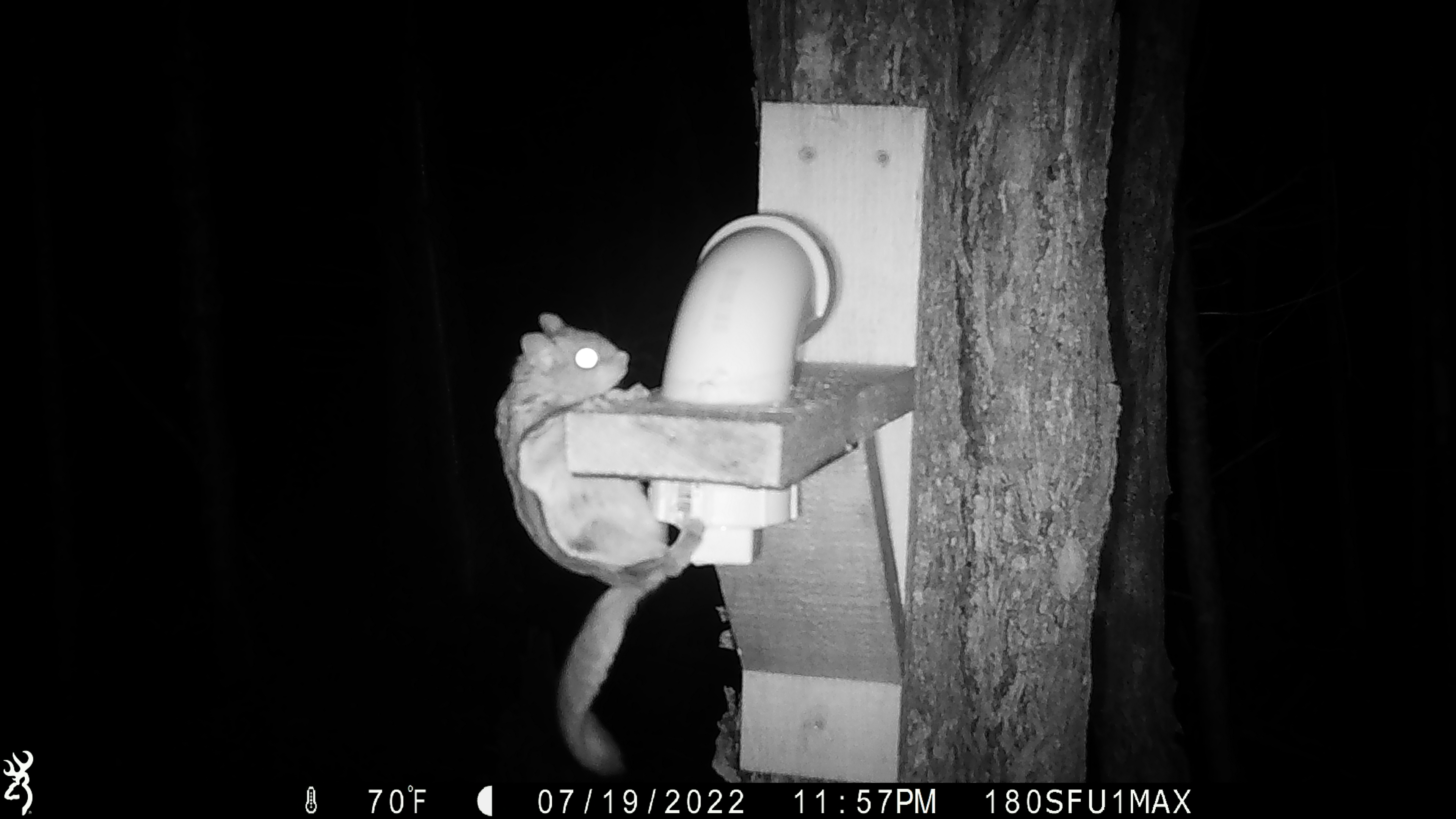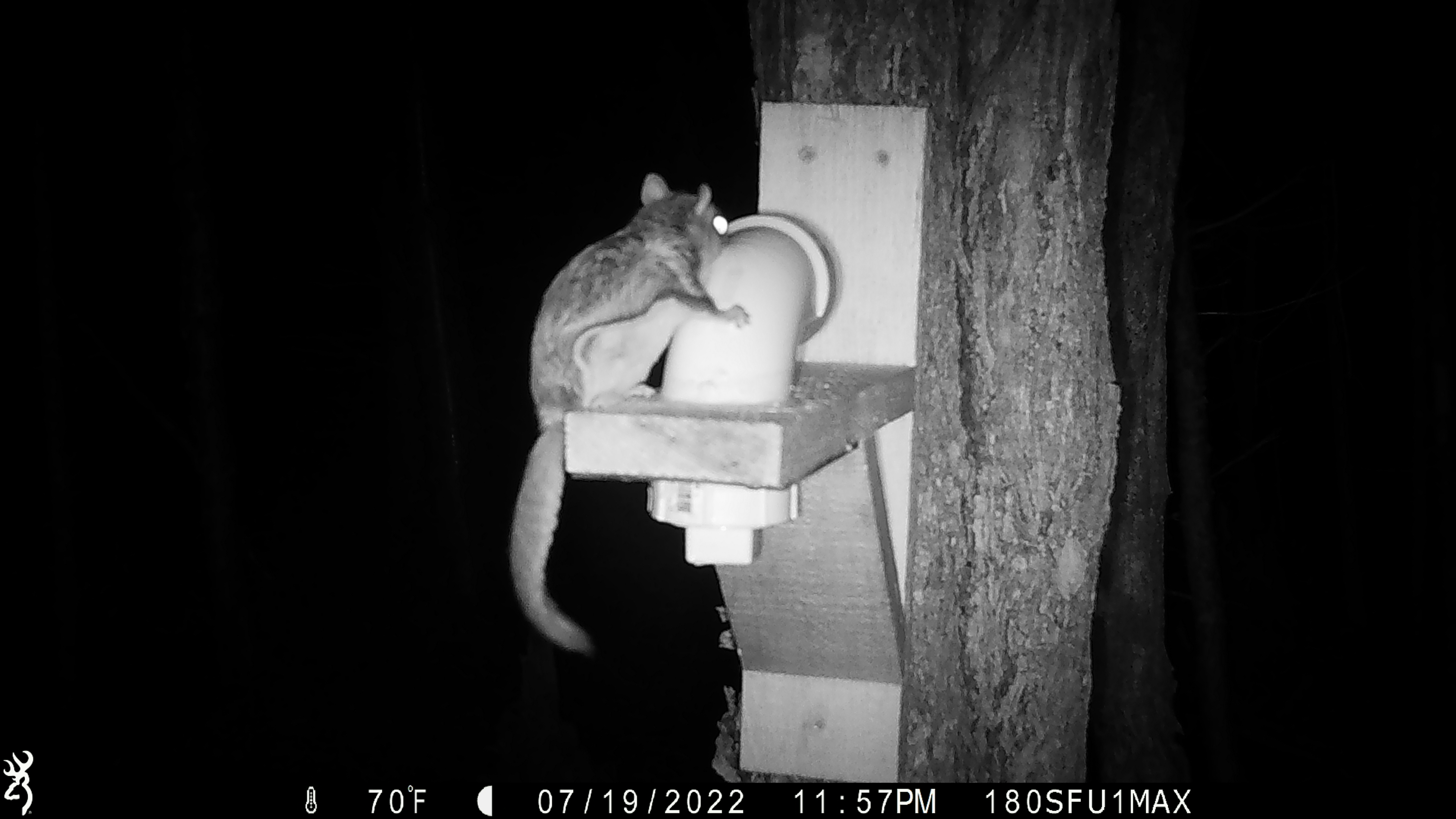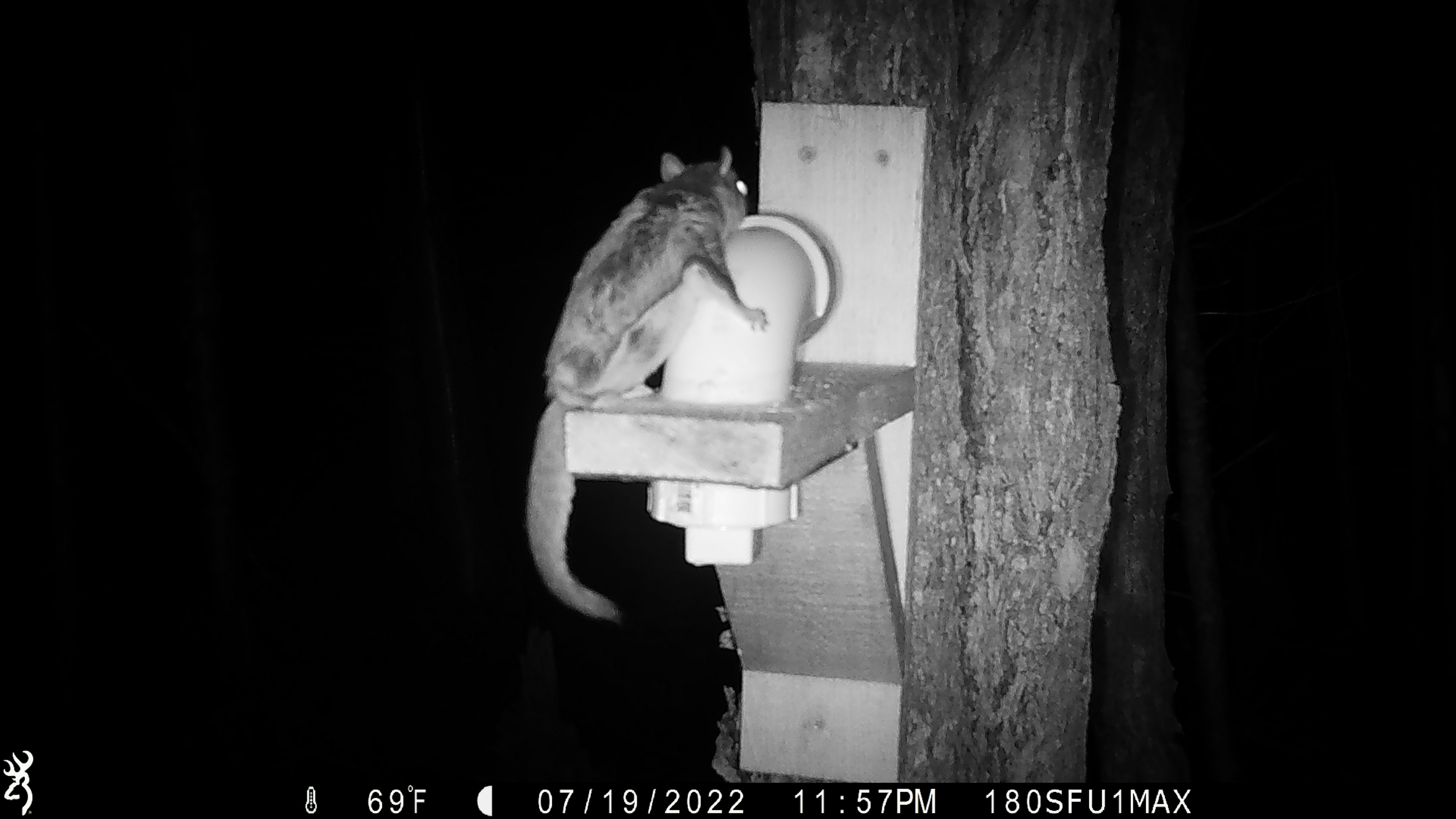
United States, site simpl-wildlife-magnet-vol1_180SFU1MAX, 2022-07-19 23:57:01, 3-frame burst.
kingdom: Animalia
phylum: Chordata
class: Mammalia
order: Rodentia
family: Sciuridae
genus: Glaucomys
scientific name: Glaucomys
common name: flying squirrel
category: flying squirrel sp.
Flying squirrel sp. (flying squirrel) (Glaucomys).